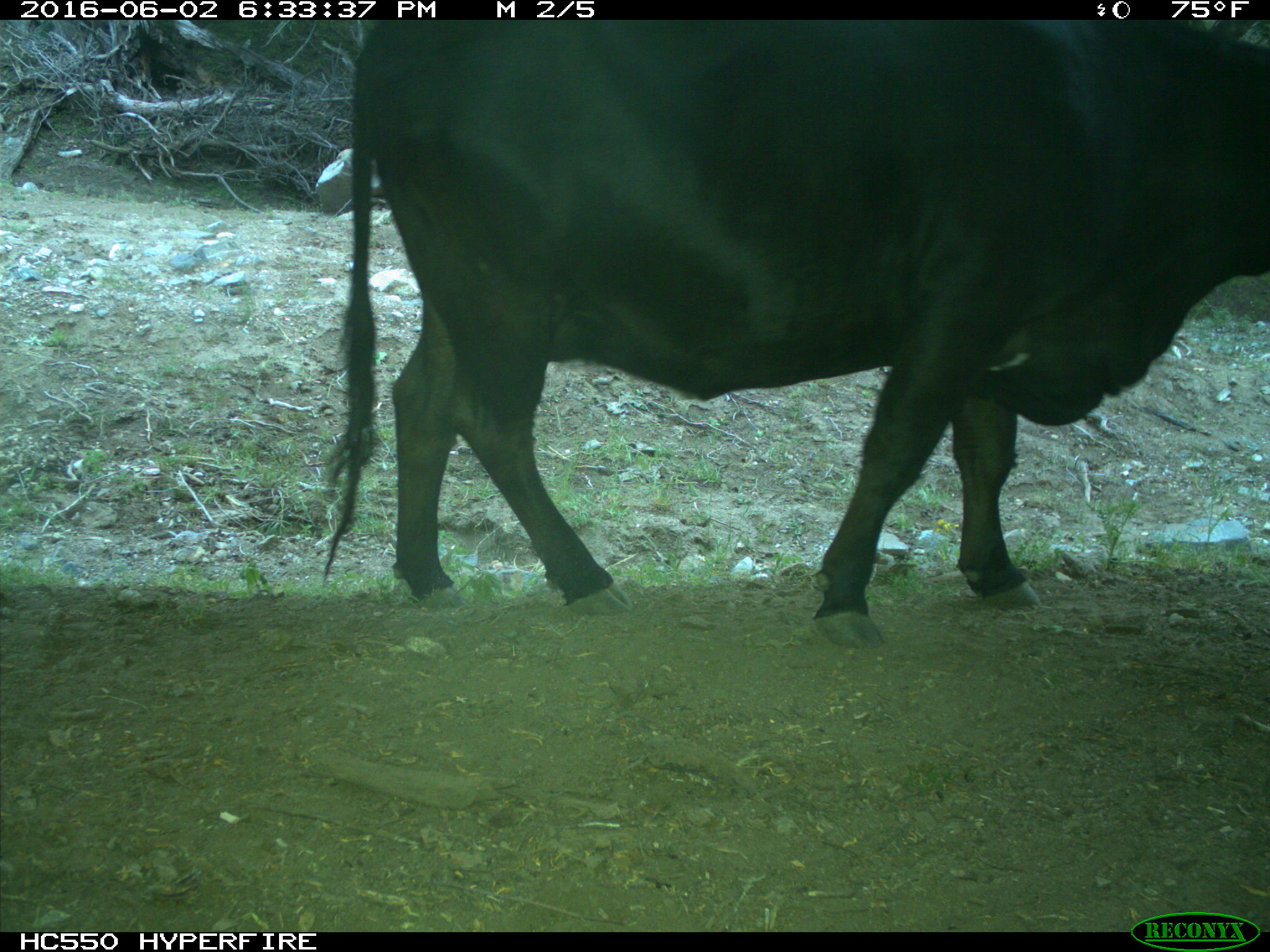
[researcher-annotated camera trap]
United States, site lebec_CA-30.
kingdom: Animalia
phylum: Chordata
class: Mammalia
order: Artiodactyla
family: Bovidae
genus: Bos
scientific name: Bos taurus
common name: domestic cow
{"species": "Bos taurus (domestic cow)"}